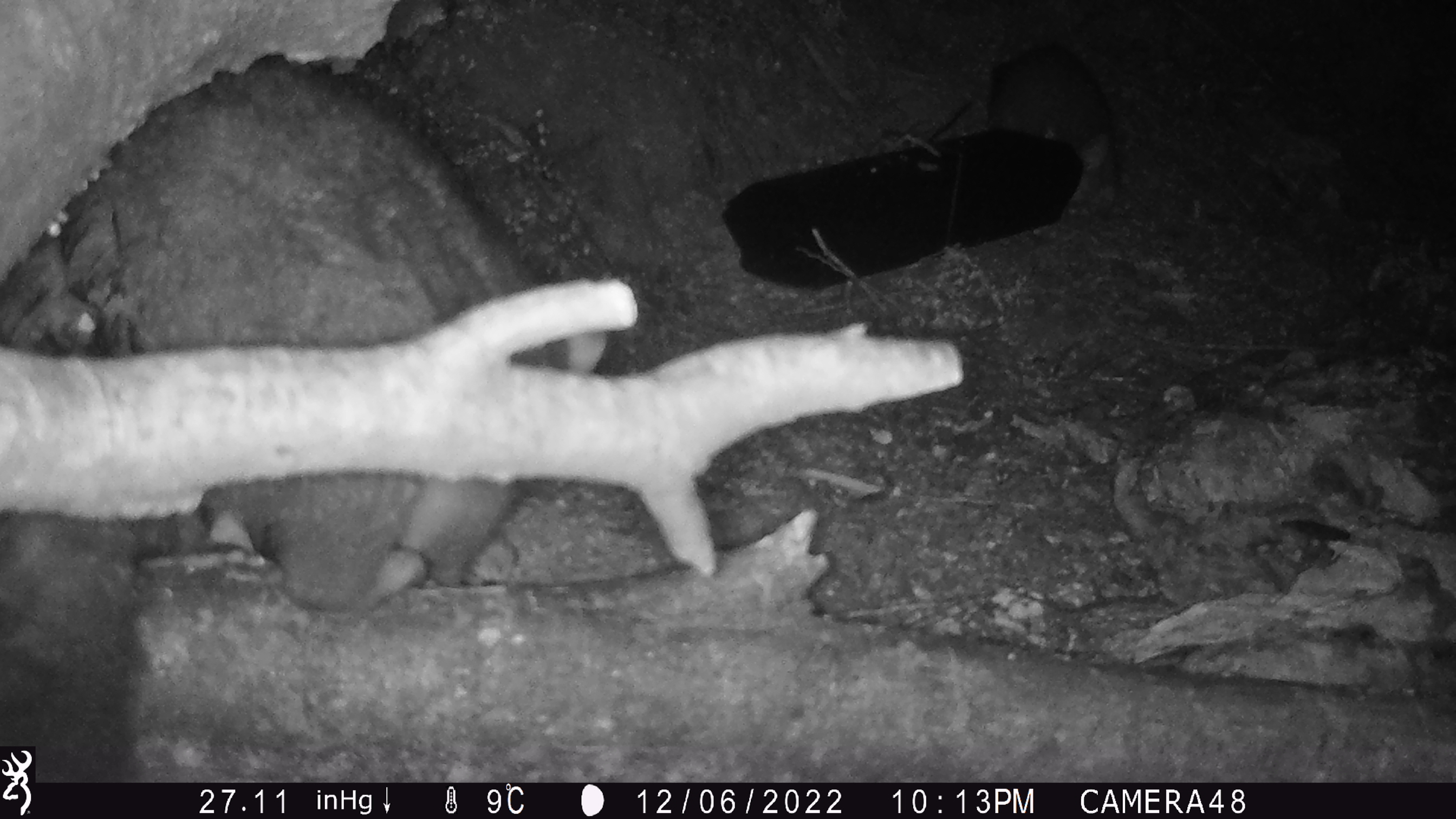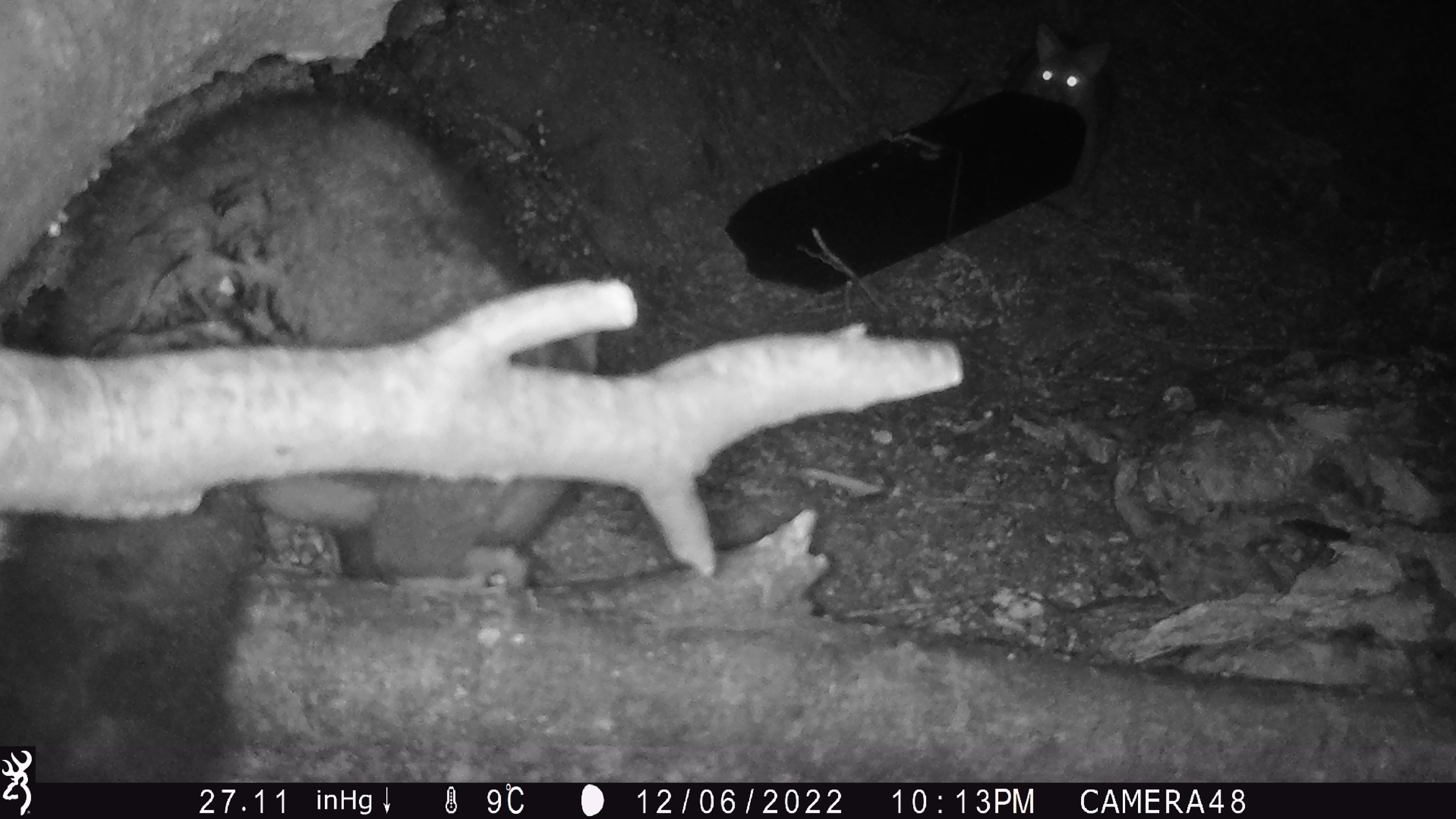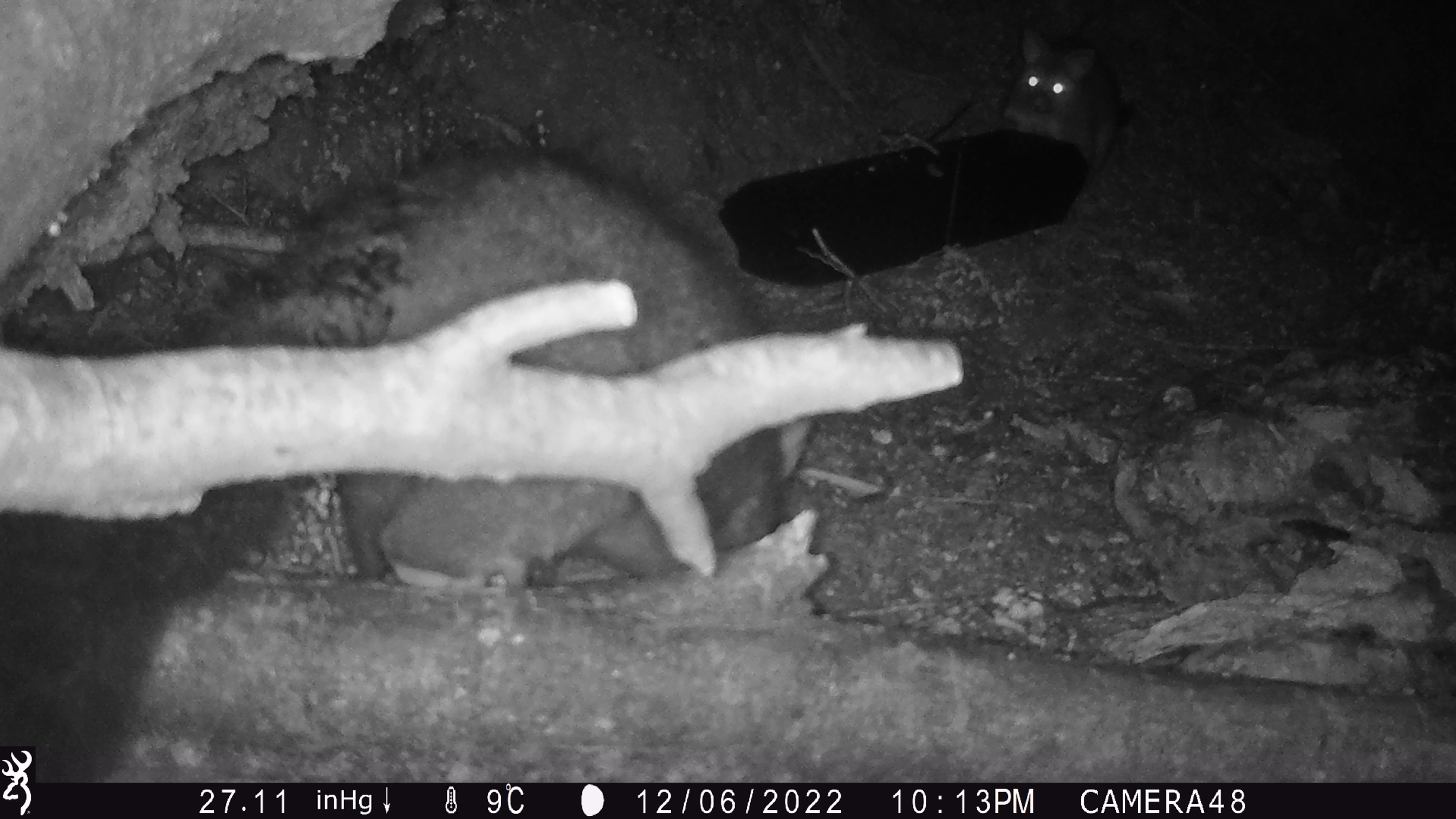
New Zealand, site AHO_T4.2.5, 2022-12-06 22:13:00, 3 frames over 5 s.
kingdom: Animalia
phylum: Chordata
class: Mammalia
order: Diprotodontia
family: Phalangeridae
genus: Trichosurus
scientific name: Trichosurus vulpecula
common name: common brushtail possum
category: possum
Possum (common brushtail possum) (Trichosurus vulpecula).